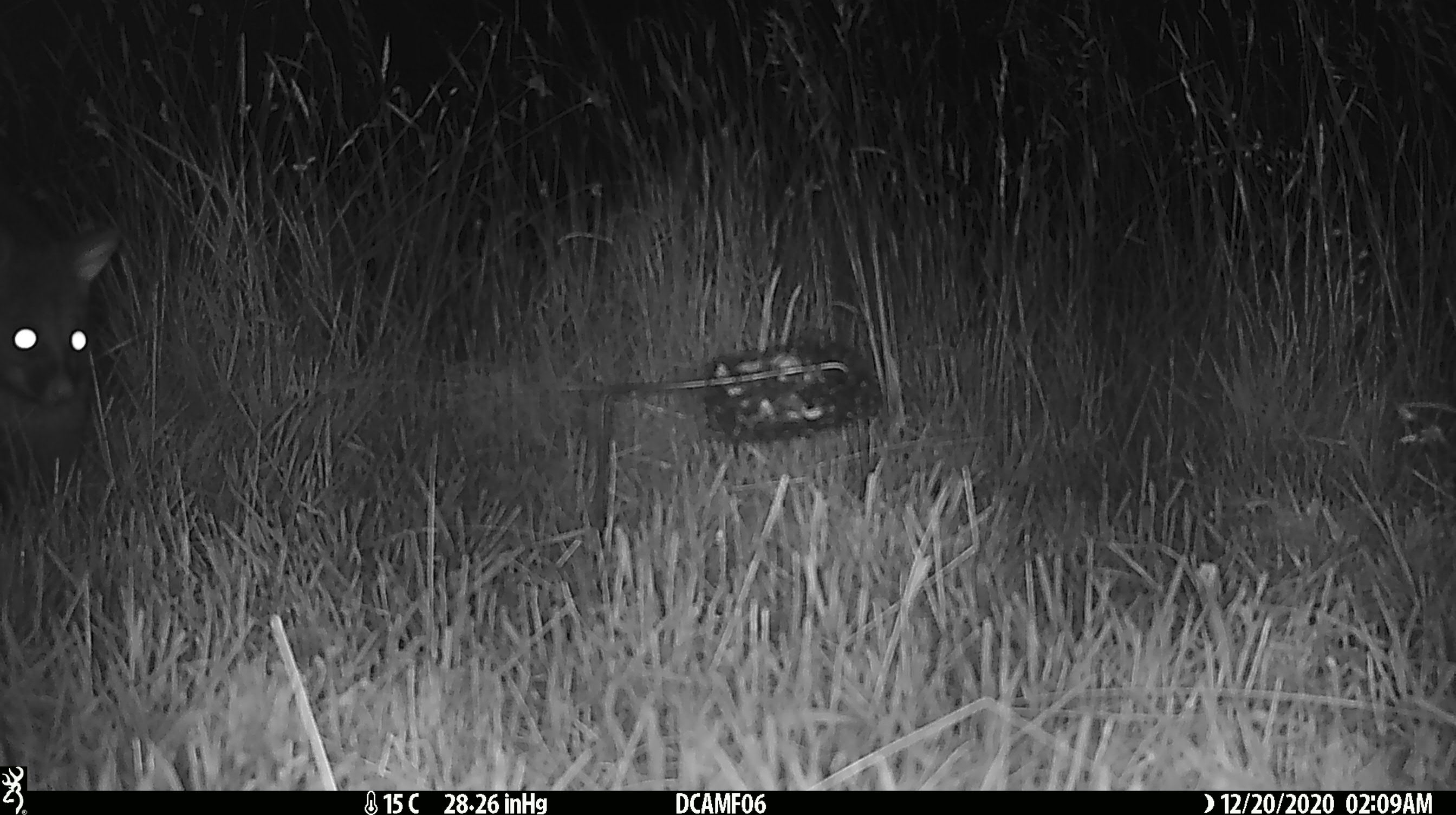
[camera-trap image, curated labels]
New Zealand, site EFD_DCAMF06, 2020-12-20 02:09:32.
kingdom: Animalia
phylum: Chordata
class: Mammalia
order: Diprotodontia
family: Phalangeridae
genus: Trichosurus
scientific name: Trichosurus vulpecula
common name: common brushtail possum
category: possum